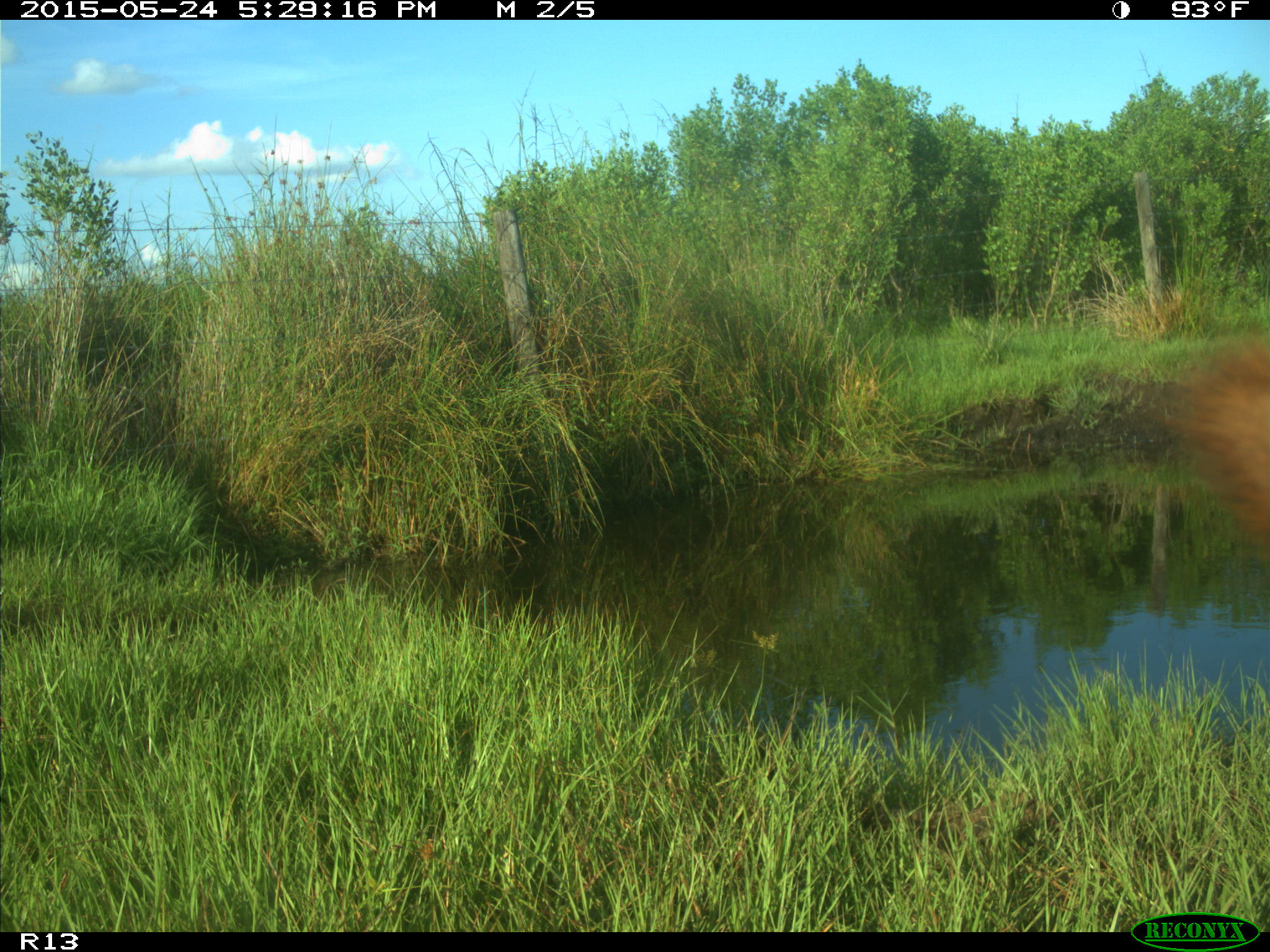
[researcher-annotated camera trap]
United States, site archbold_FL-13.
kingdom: Animalia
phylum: Chordata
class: Mammalia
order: Artiodactyla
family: Bovidae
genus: Bos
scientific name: Bos taurus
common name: domestic cow